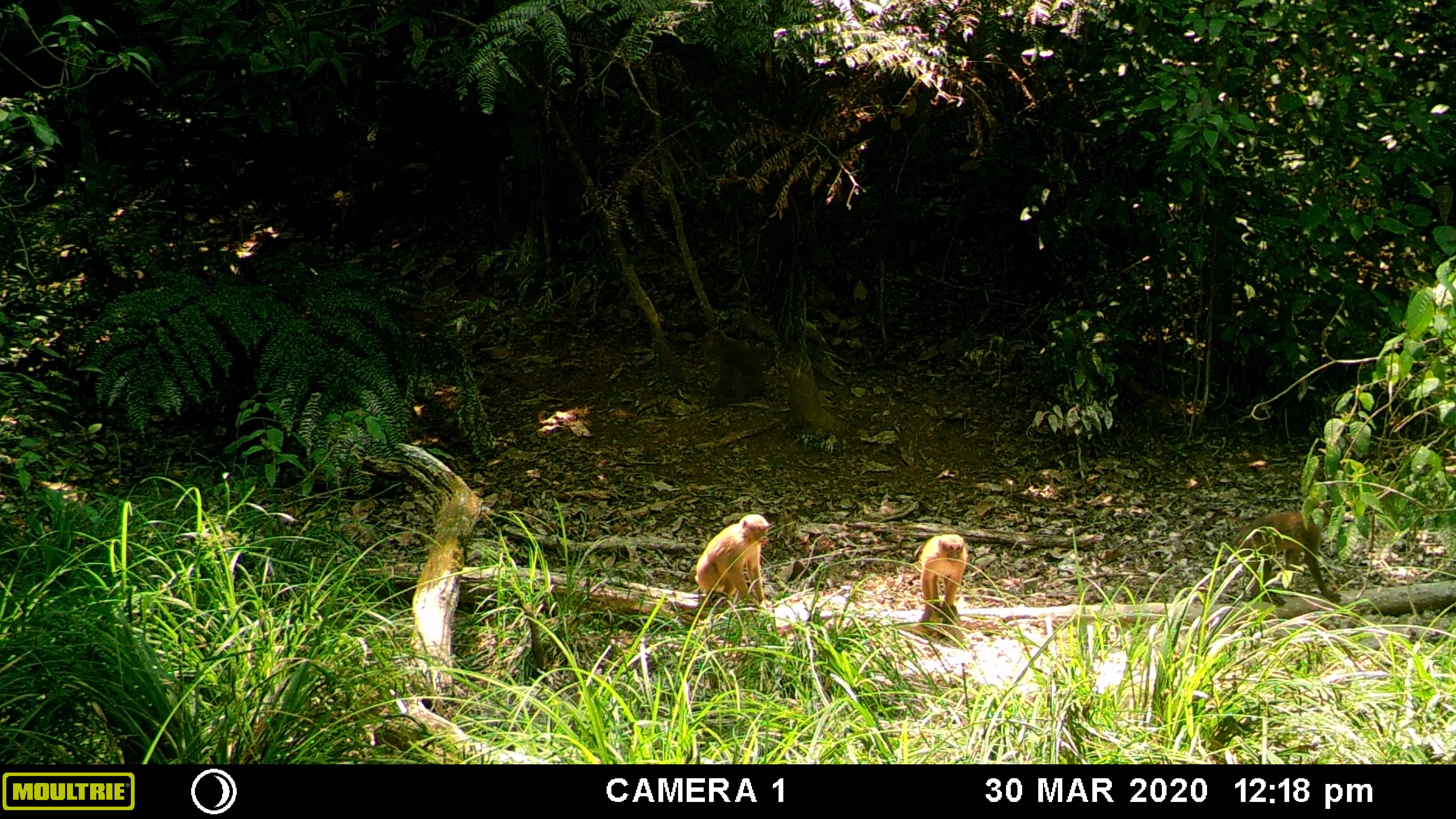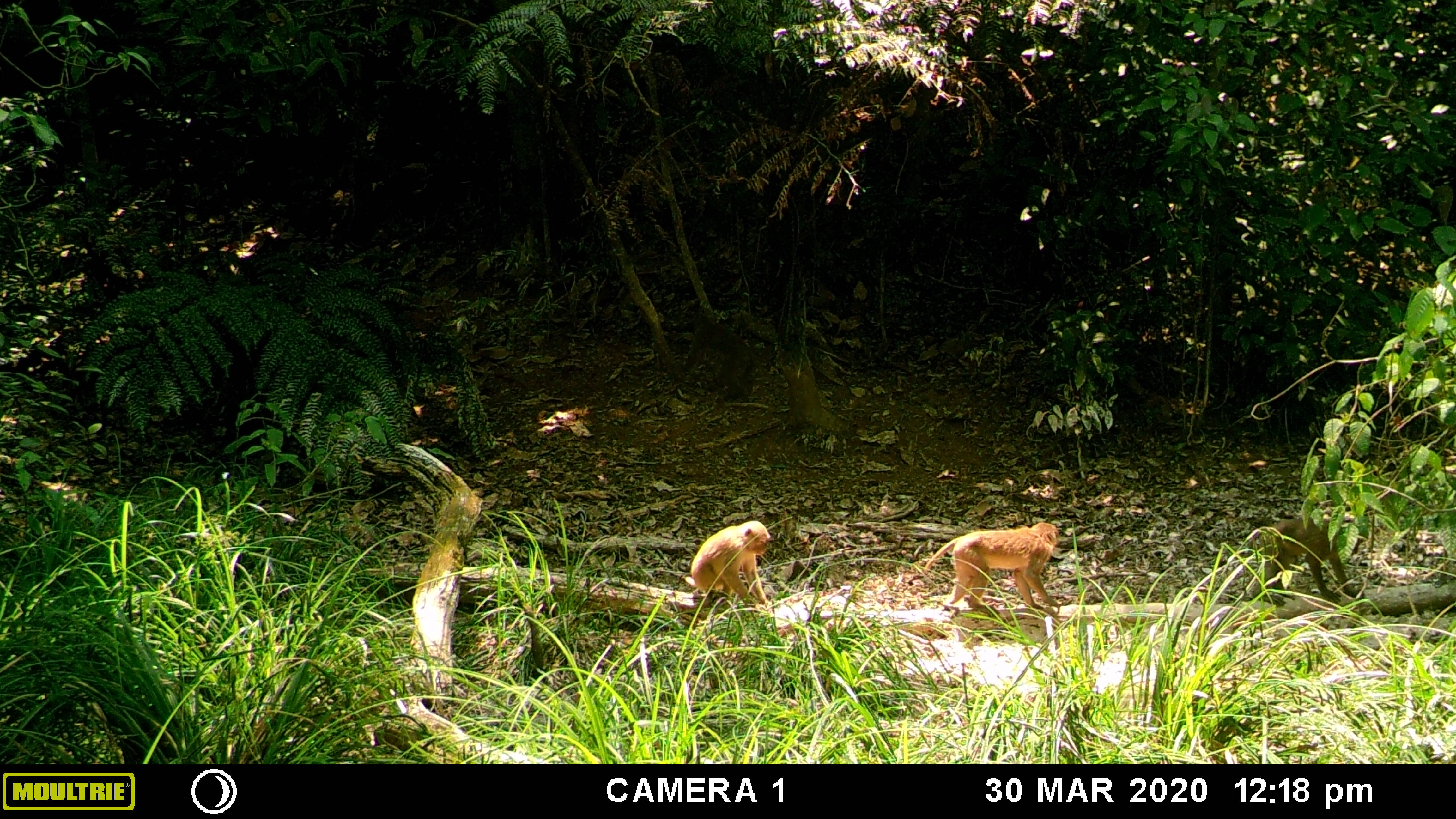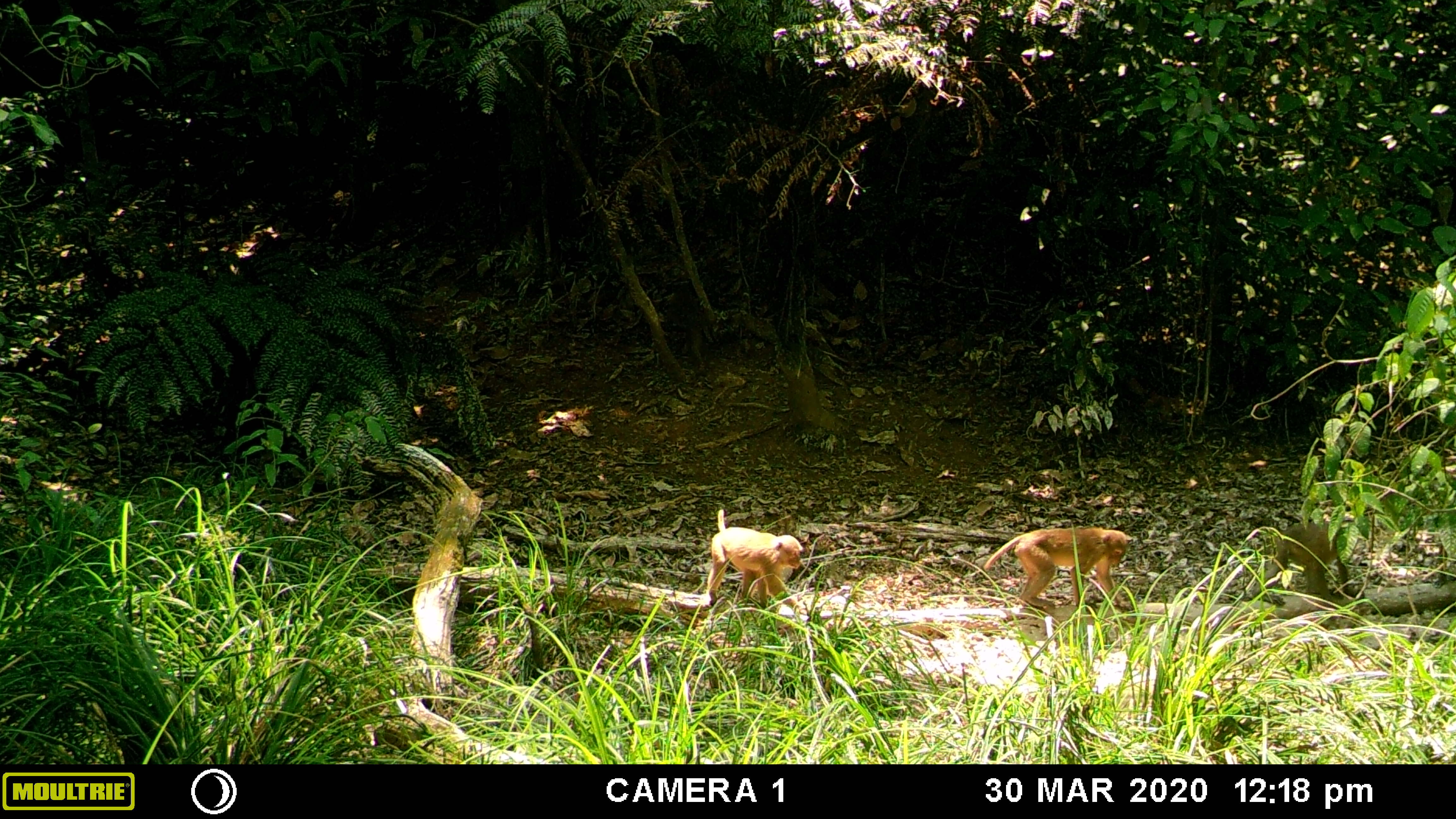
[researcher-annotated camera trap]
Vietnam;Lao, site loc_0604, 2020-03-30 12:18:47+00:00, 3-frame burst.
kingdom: Animalia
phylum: Chordata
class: Mammalia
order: Primates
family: Cercopithecidae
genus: Macaca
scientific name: Macaca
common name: macaques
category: assam or rhesus macaque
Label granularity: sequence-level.